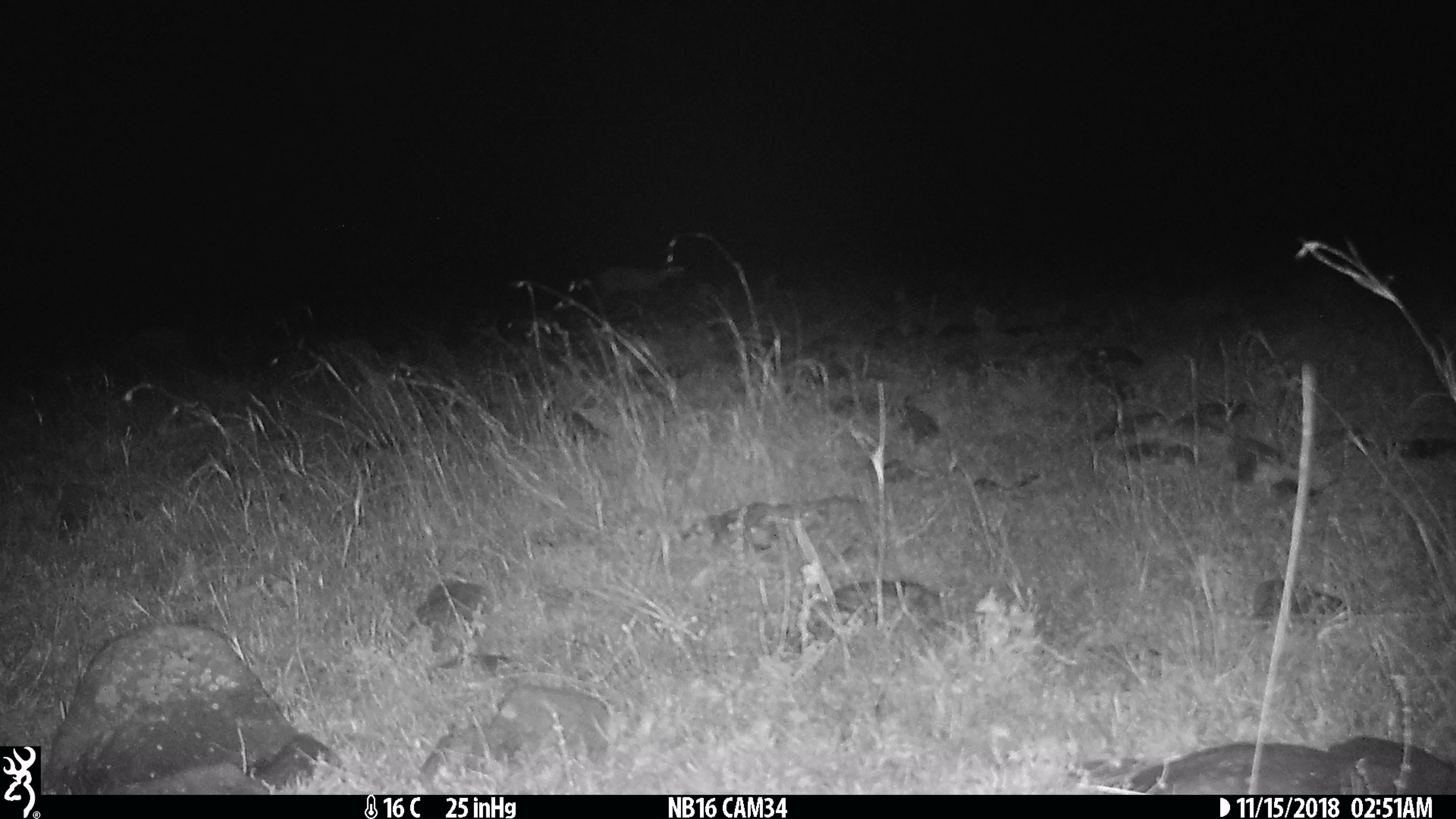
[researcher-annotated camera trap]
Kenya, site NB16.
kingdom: Animalia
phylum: Chordata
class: Mammalia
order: Artiodactyla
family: Bovidae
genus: Eudorcas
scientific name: Eudorcas thomsonii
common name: thomon's gazelle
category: gazelle thomsons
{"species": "gazelle thomsons (thomon's gazelle) (Eudorcas thomsonii)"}